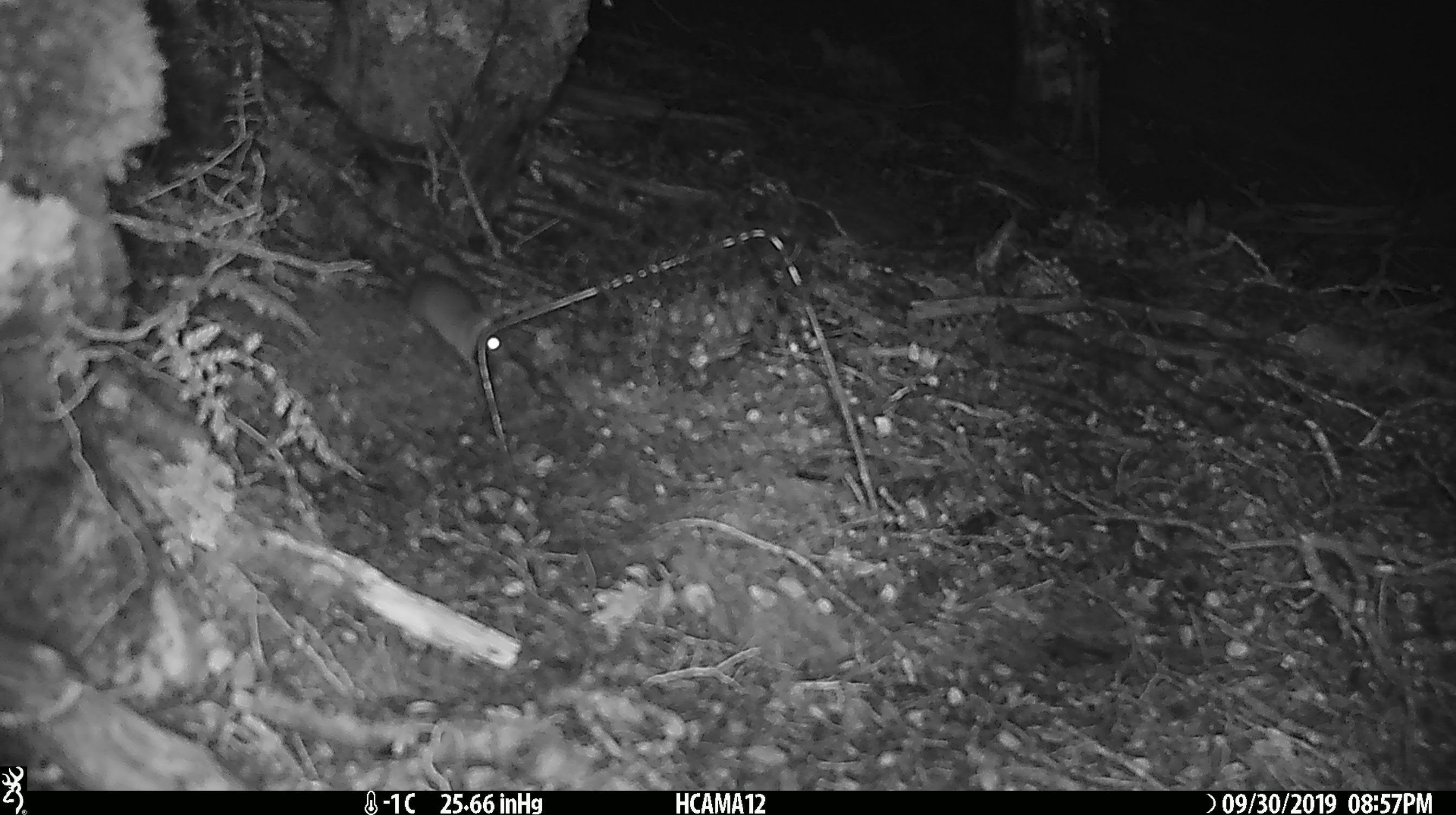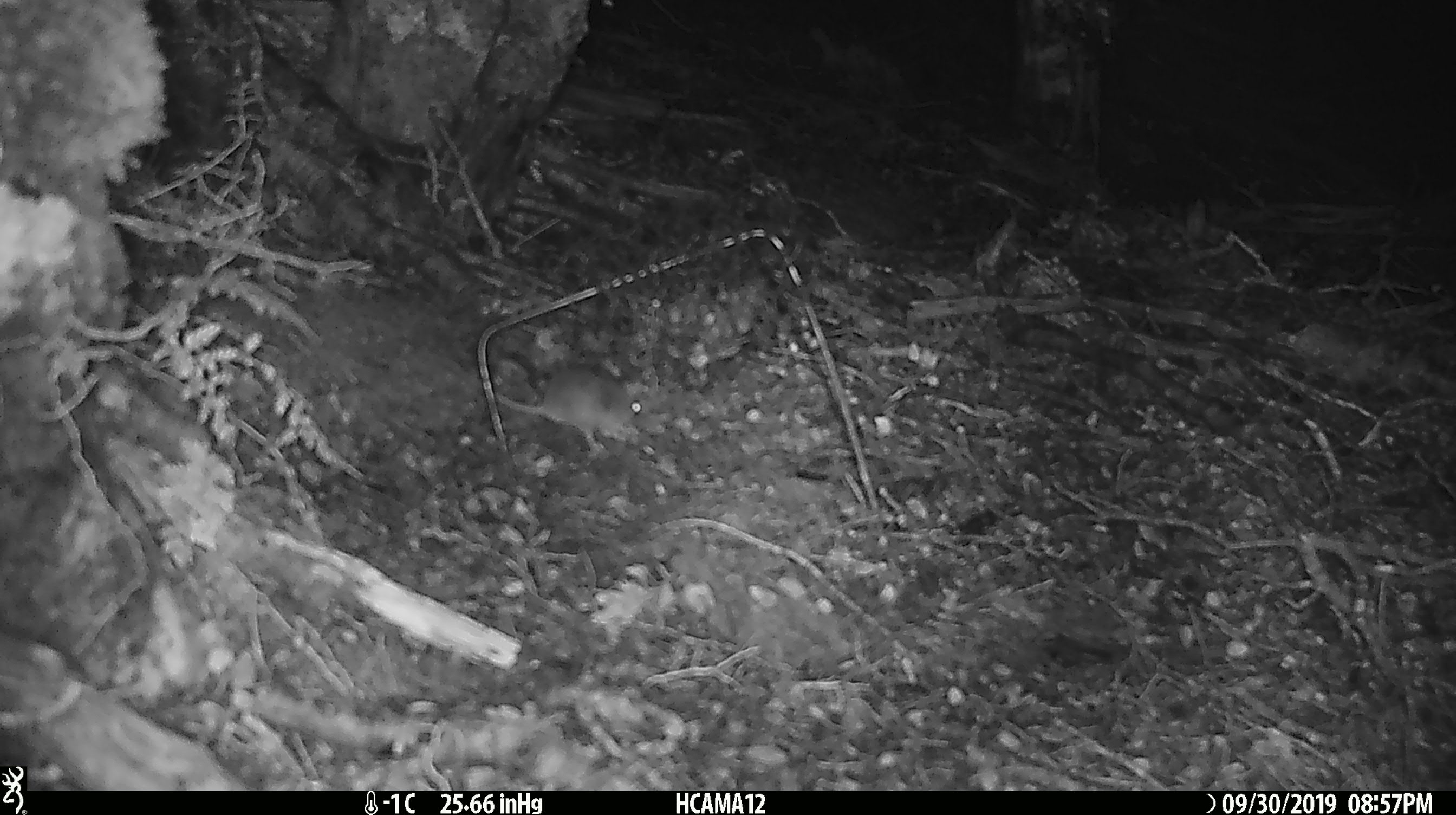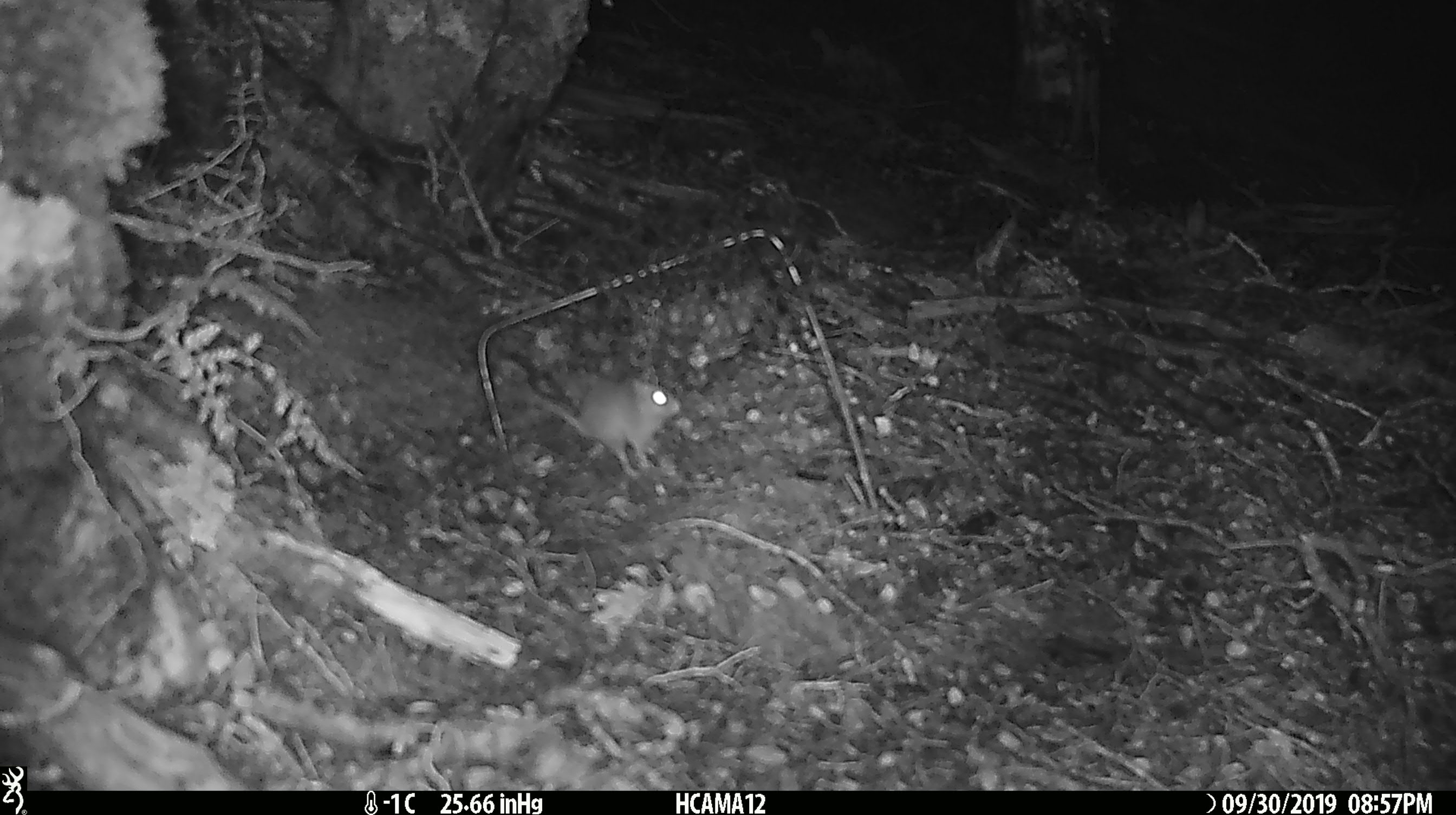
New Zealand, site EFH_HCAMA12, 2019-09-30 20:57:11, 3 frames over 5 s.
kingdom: Animalia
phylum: Chordata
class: Mammalia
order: Rodentia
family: Muridae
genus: Mus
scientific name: Mus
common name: mouse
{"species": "mouse (Mus)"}